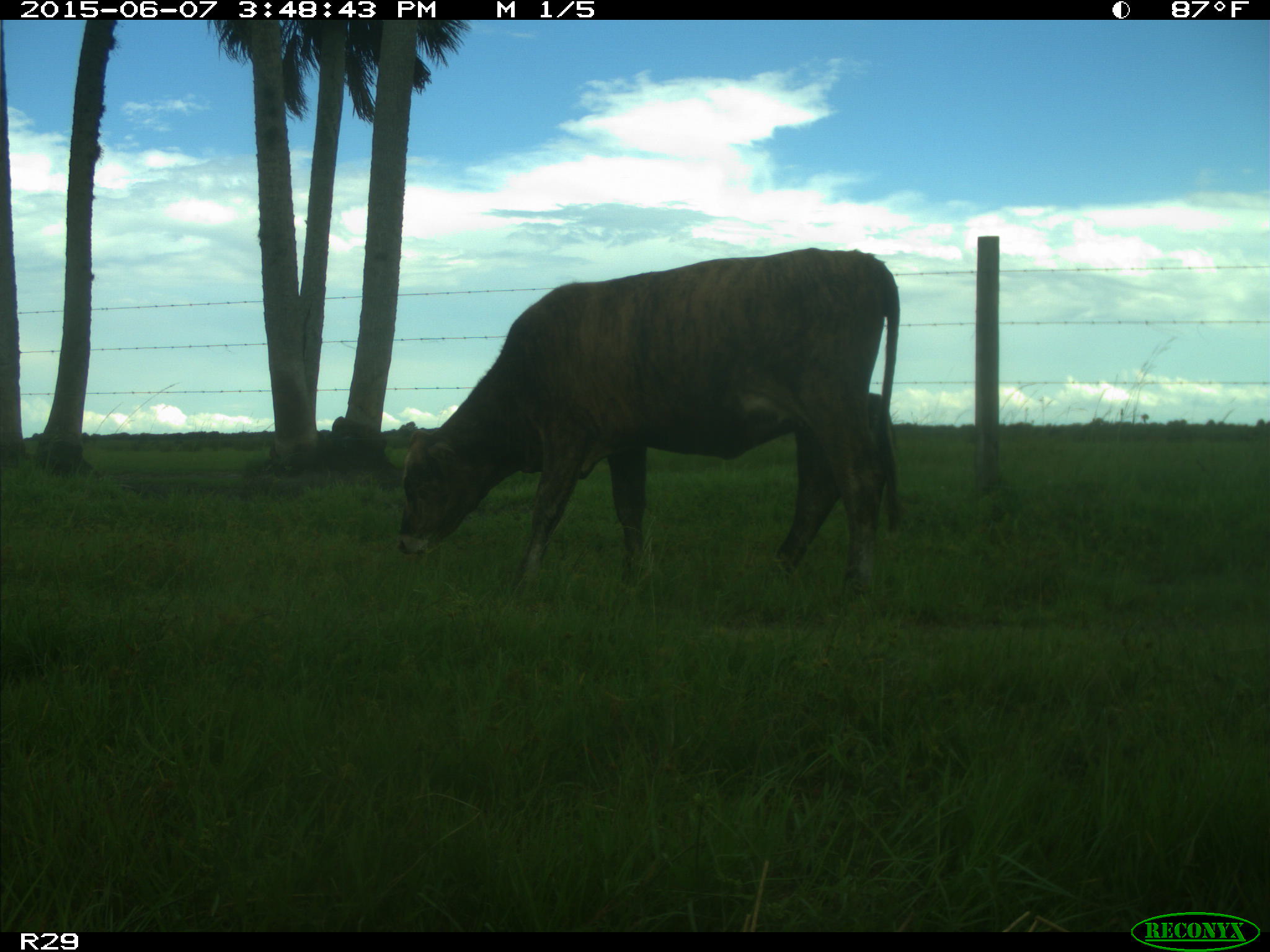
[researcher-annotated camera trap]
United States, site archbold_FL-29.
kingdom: Animalia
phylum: Chordata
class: Mammalia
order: Artiodactyla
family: Bovidae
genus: Bos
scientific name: Bos taurus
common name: domestic cow